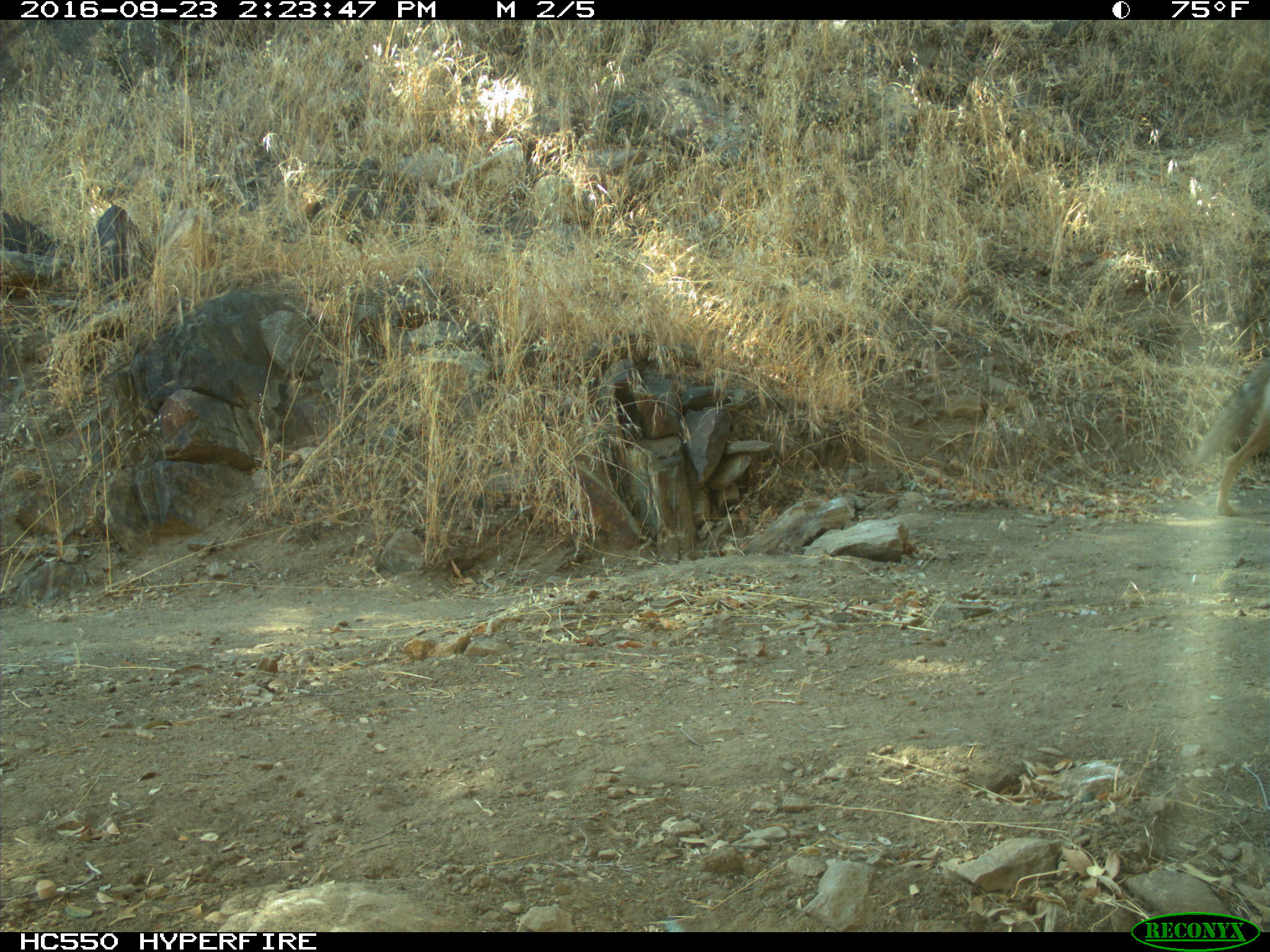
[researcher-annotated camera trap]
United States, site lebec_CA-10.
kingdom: Animalia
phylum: Chordata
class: Mammalia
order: Carnivora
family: Canidae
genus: Canis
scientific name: Canis latrans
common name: coyote